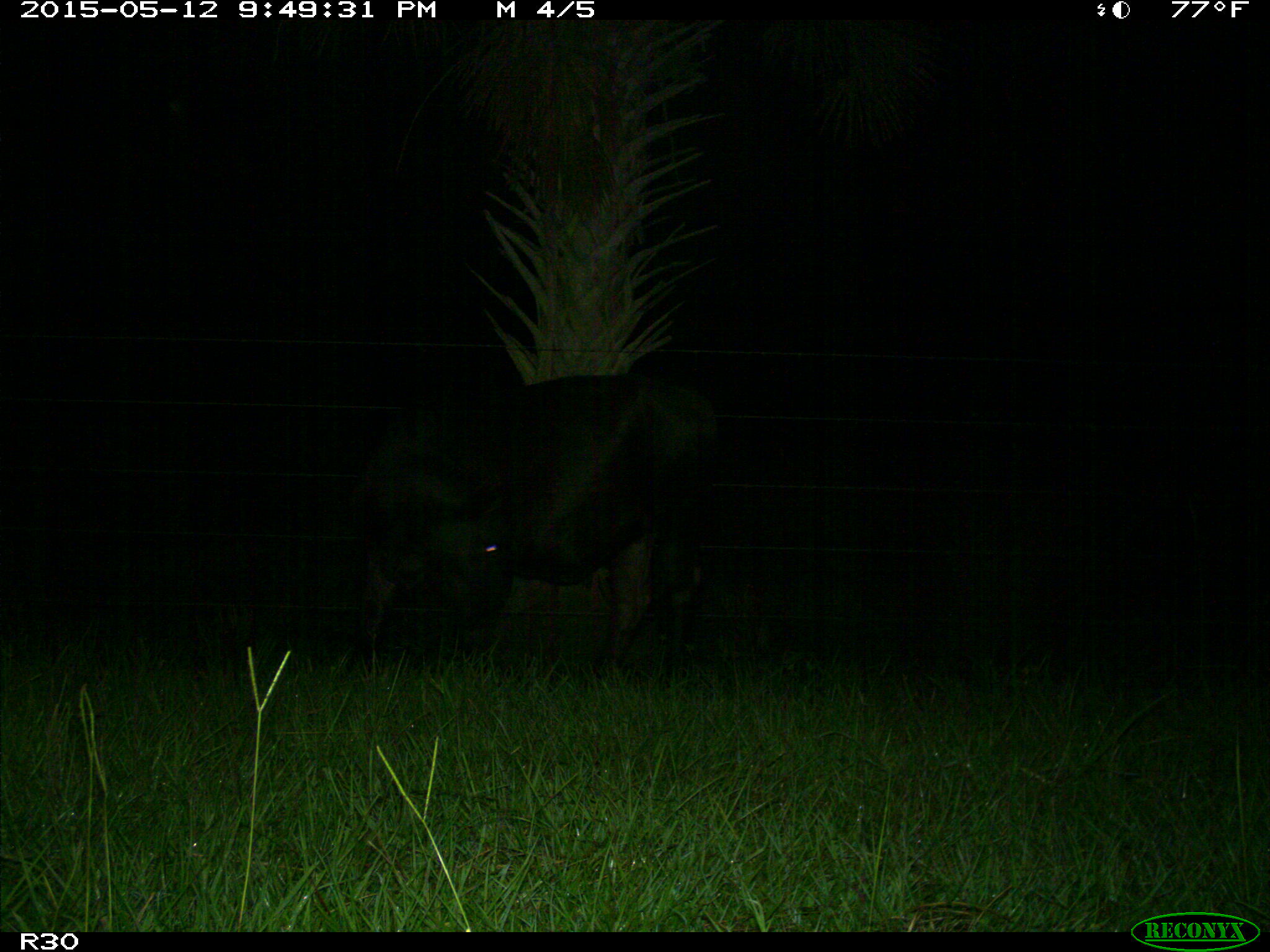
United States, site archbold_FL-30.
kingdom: Animalia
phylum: Chordata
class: Mammalia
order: Artiodactyla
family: Bovidae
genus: Bos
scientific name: Bos taurus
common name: domestic cow